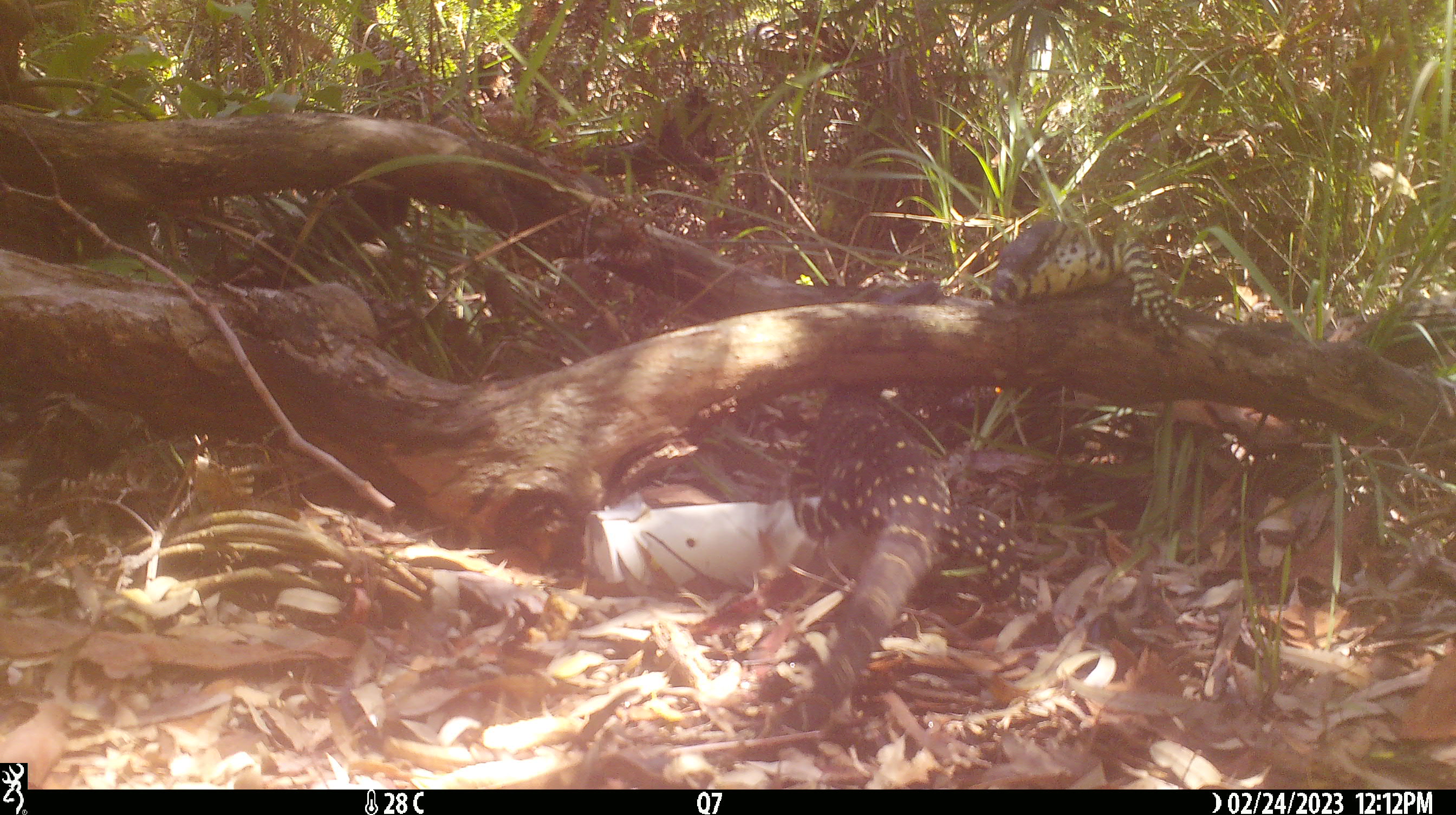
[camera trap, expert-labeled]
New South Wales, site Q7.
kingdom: Animalia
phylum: Chordata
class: Reptilia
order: Squamata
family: Varanidae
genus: Varanus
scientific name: Varanus varius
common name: lace monitor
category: goanna